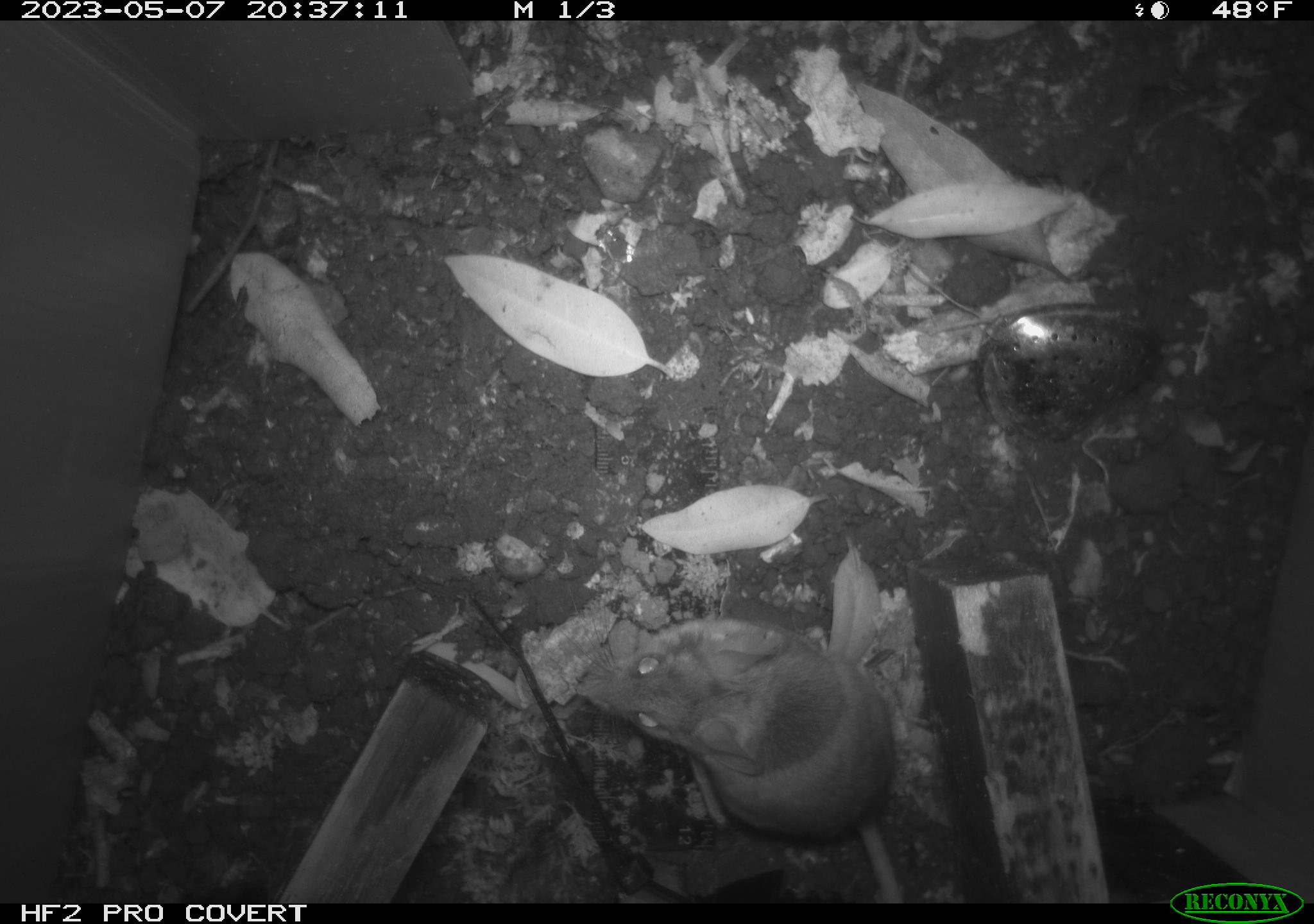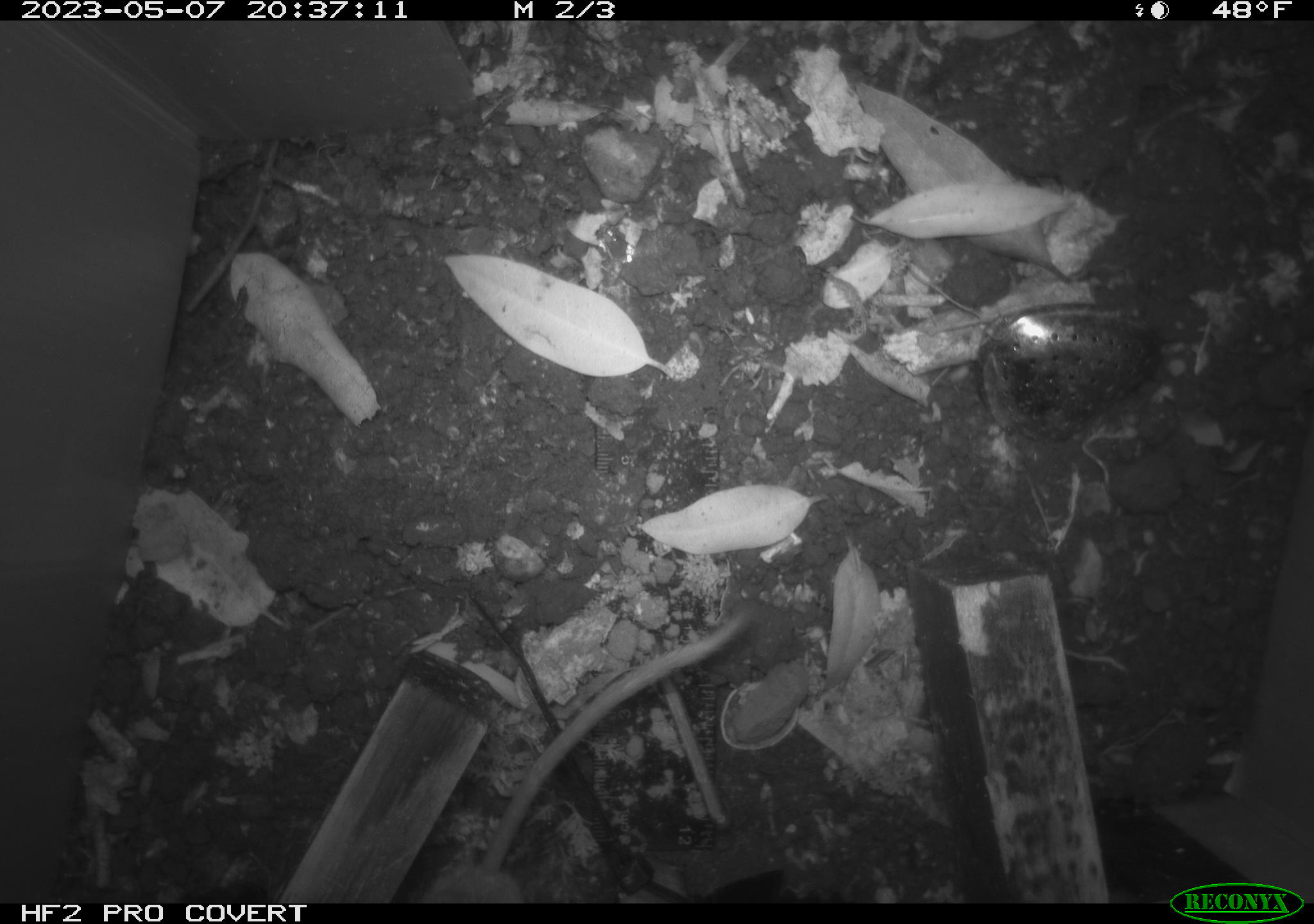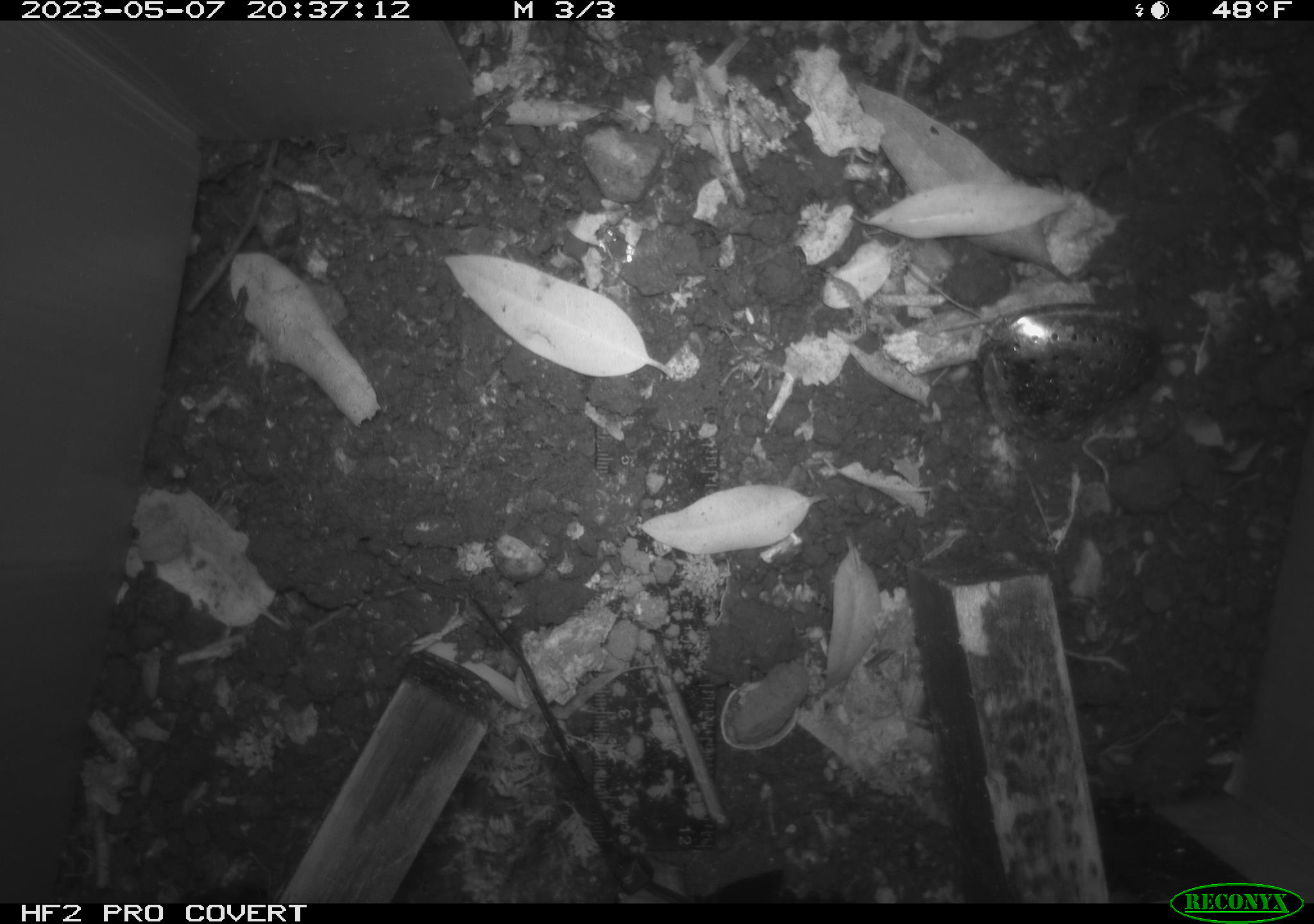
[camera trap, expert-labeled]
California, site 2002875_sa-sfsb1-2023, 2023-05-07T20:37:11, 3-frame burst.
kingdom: Animalia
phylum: Chordata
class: Mammalia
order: Rodentia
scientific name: Rodentia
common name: mouse species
Mouse species (Rodentia).